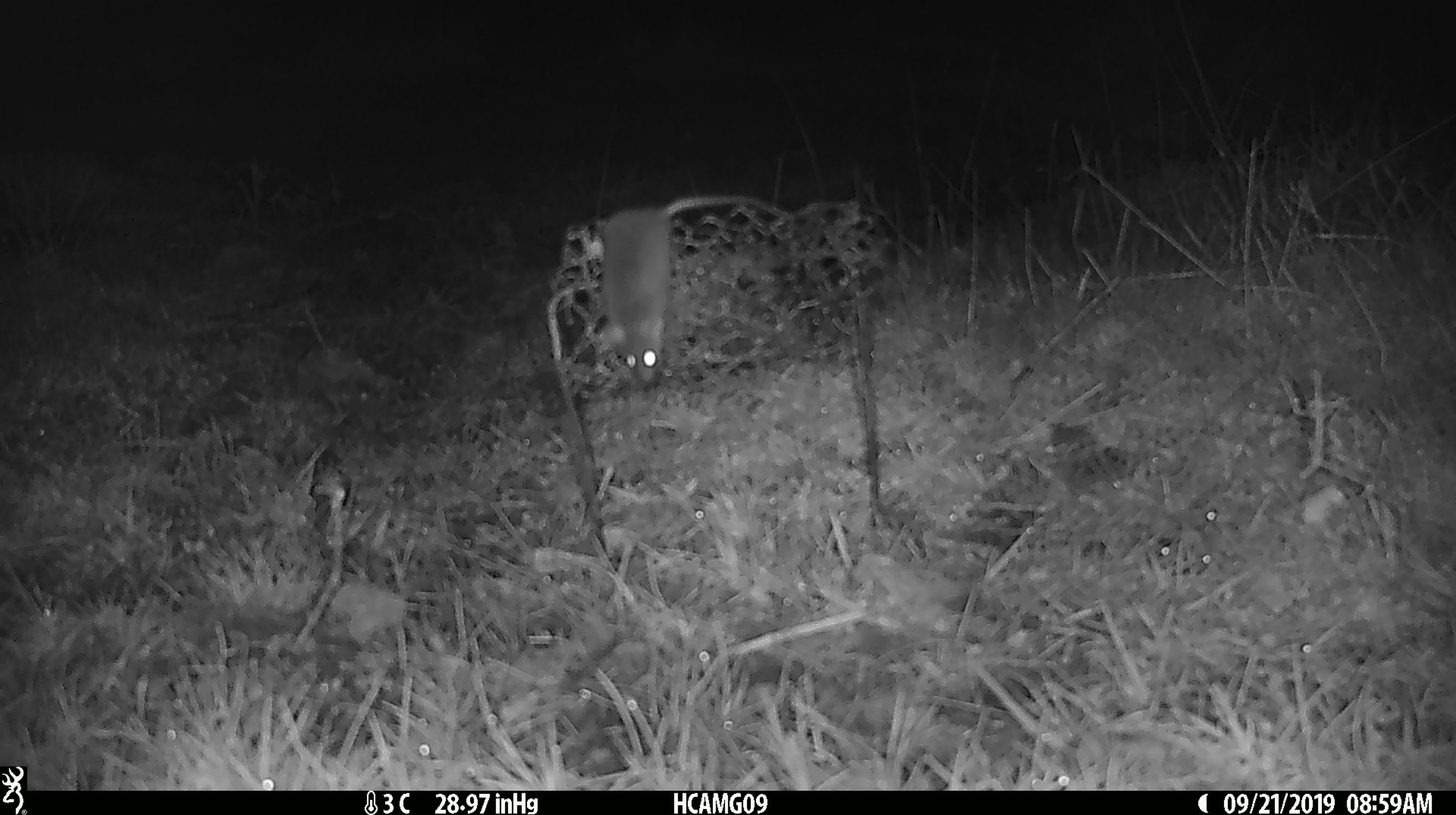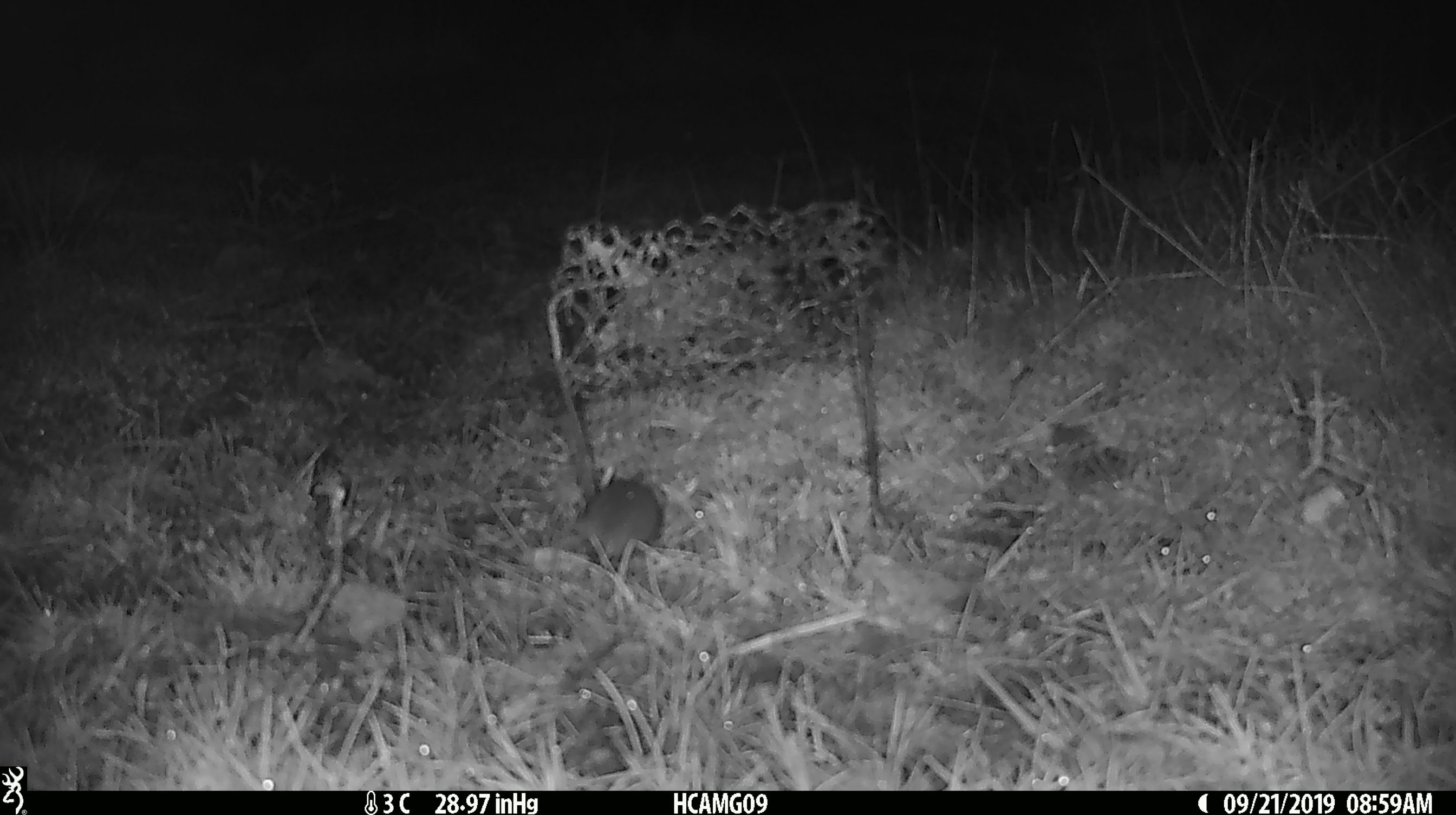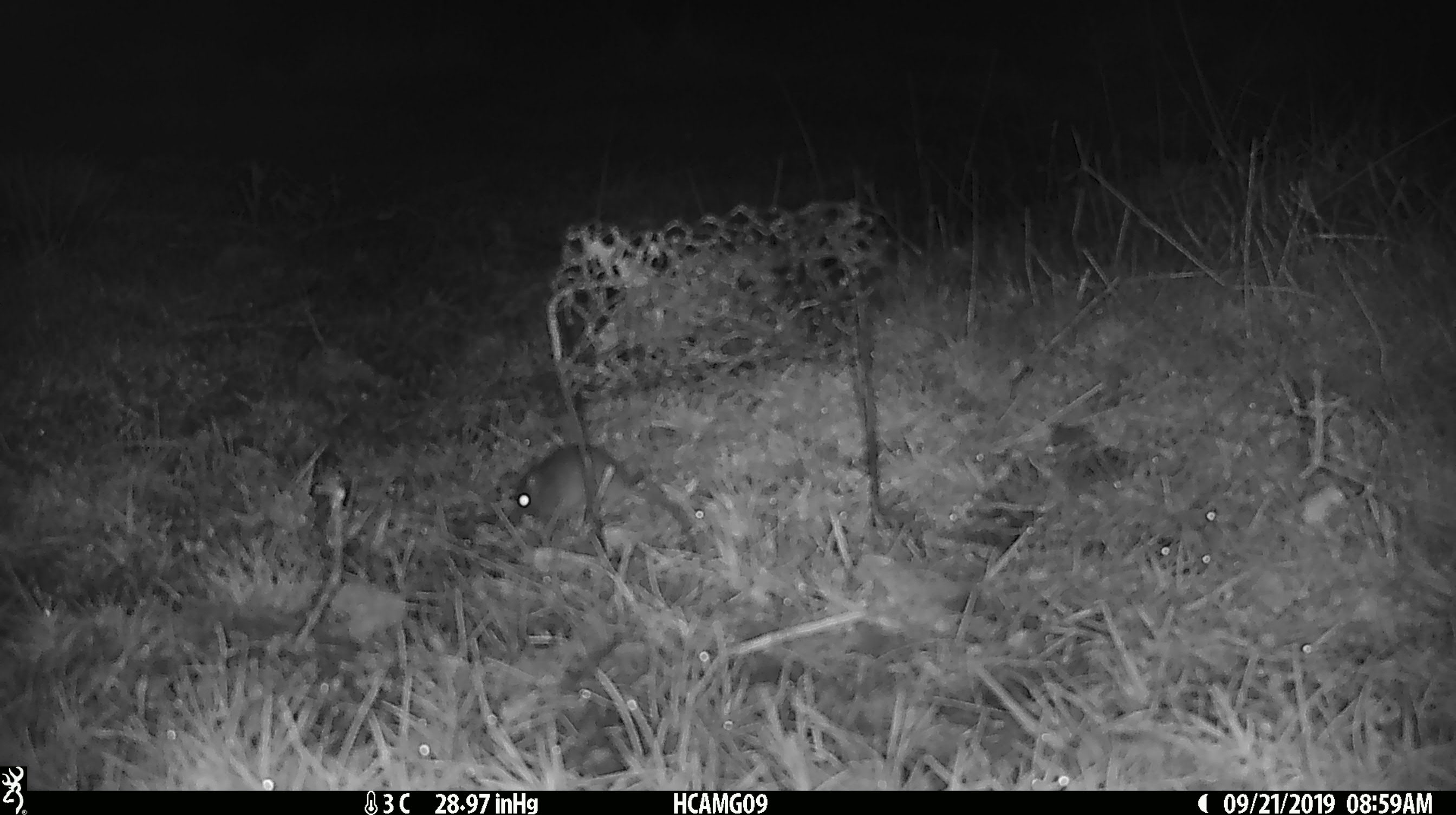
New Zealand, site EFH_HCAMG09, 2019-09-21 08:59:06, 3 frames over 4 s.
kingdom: Animalia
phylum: Chordata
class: Mammalia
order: Rodentia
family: Muridae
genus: Mus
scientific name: Mus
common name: mouse